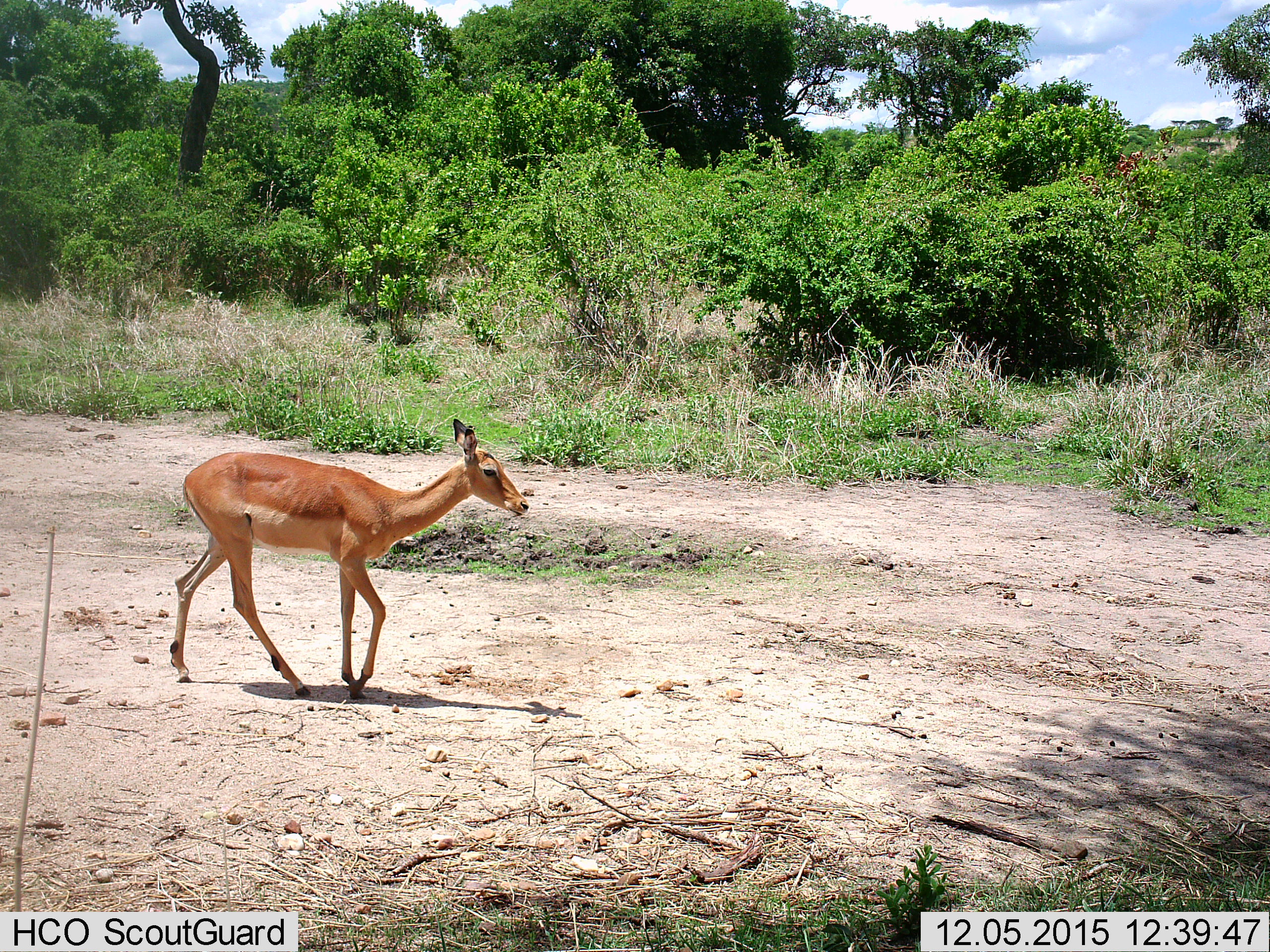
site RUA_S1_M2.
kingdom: Animalia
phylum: Chordata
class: Mammalia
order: Artiodactyla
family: Bovidae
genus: Aepyceros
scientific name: Aepyceros melampus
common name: impala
Impala (Aepyceros melampus), count 1. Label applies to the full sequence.